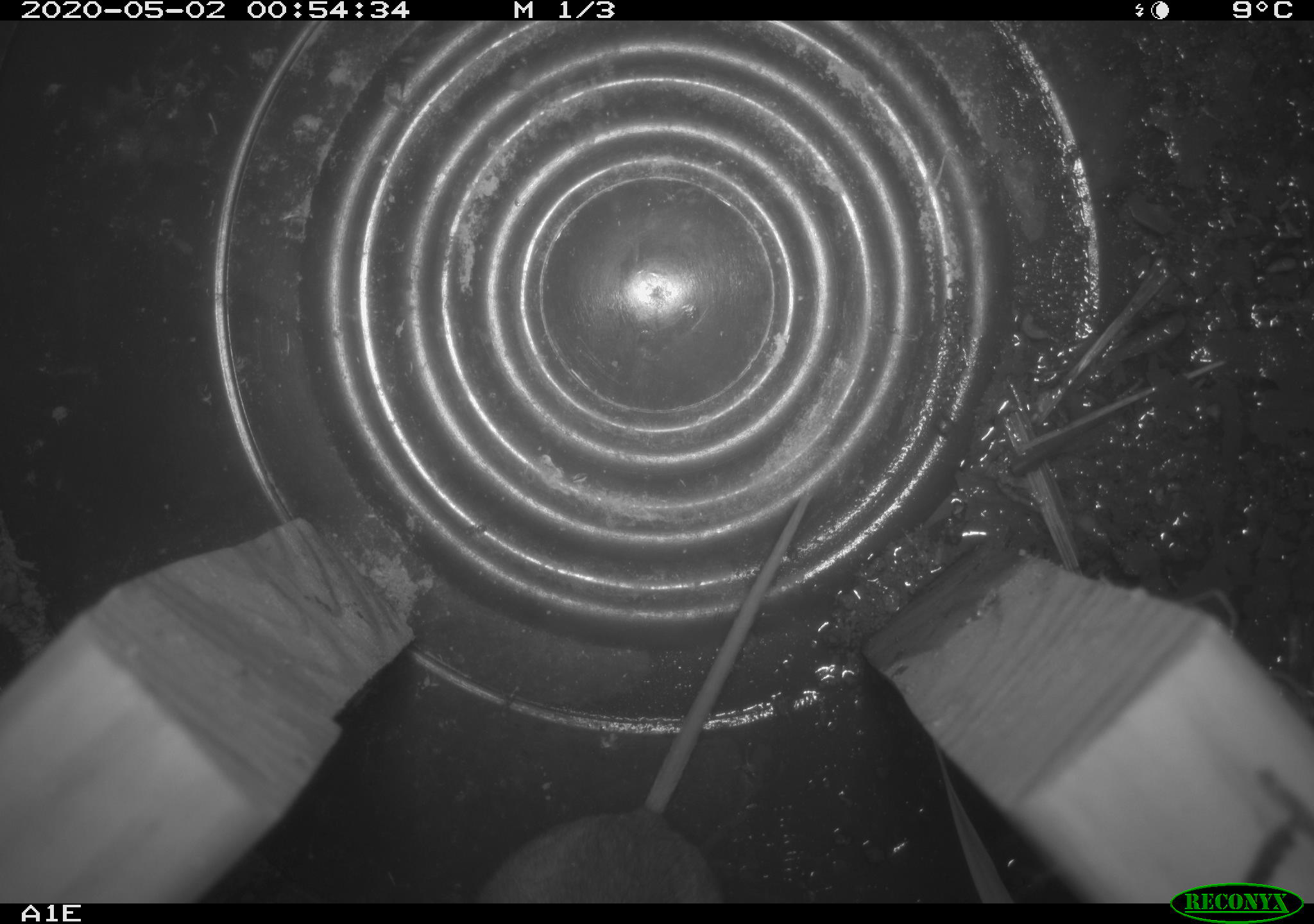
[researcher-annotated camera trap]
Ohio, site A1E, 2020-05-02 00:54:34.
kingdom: Animalia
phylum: Chordata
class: Mammalia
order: Rodentia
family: Cricetidae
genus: Peromyscus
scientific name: Peromyscus leucopus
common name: white-footed mouse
White-footed mouse (Peromyscus leucopus).